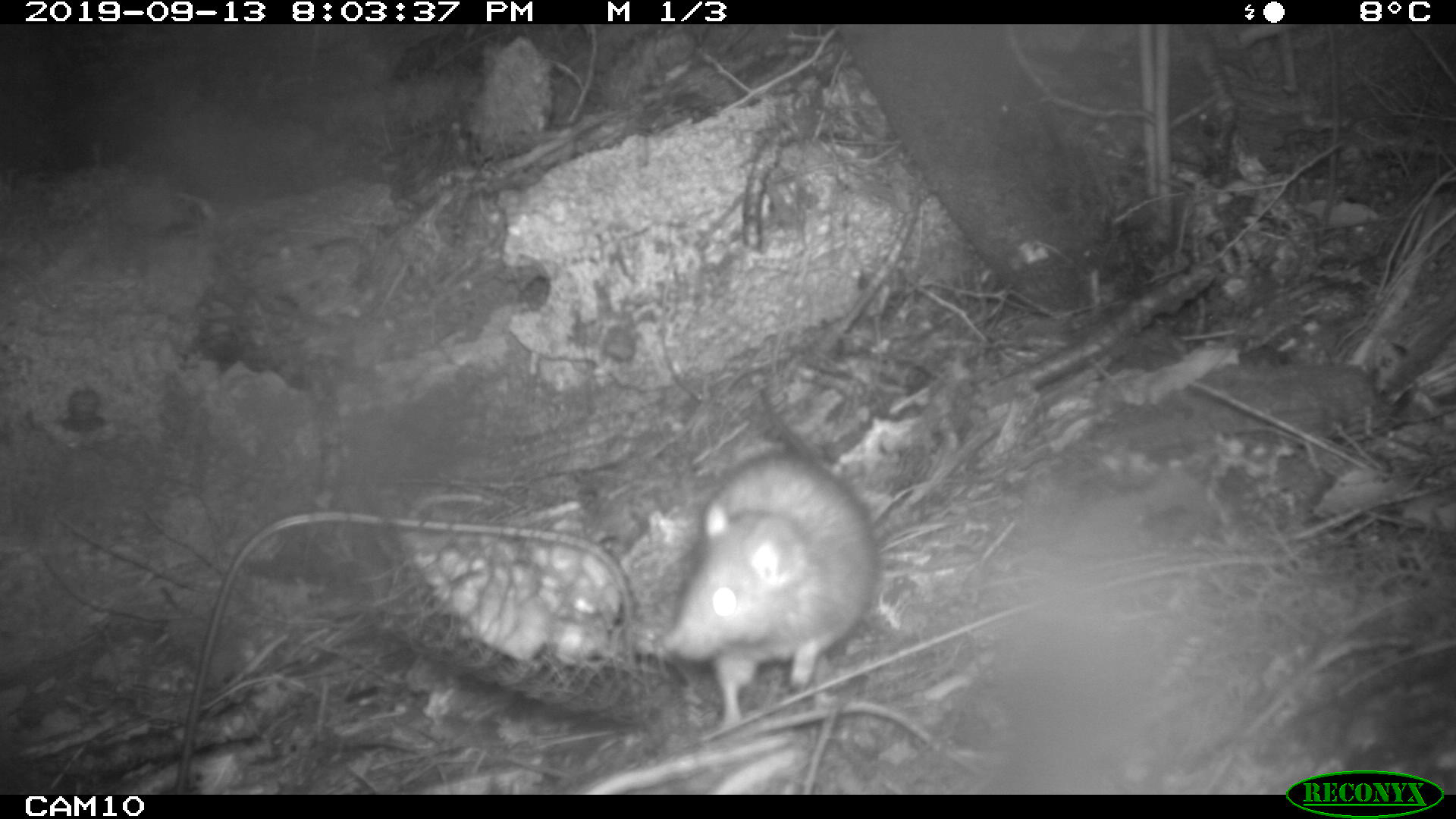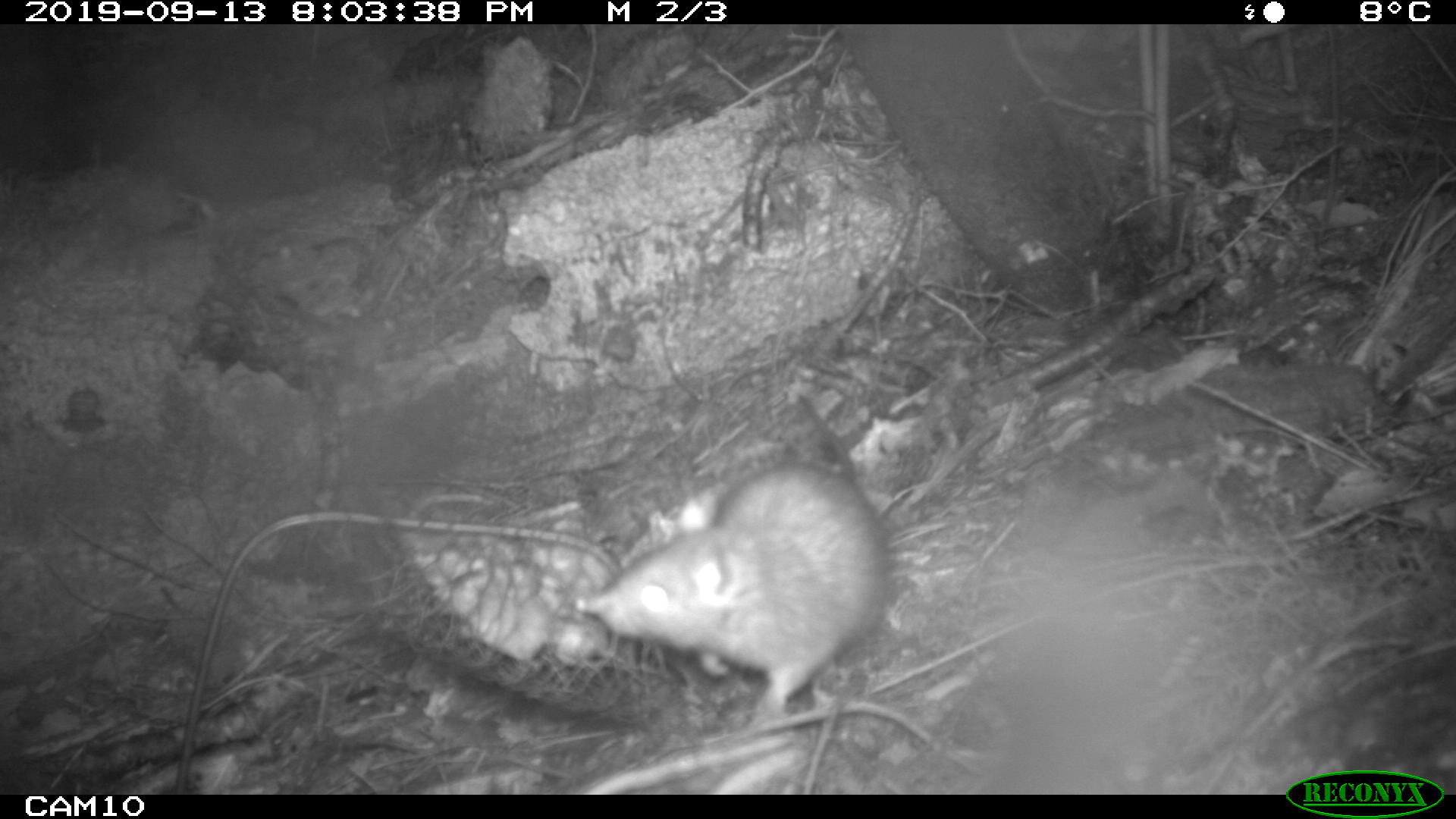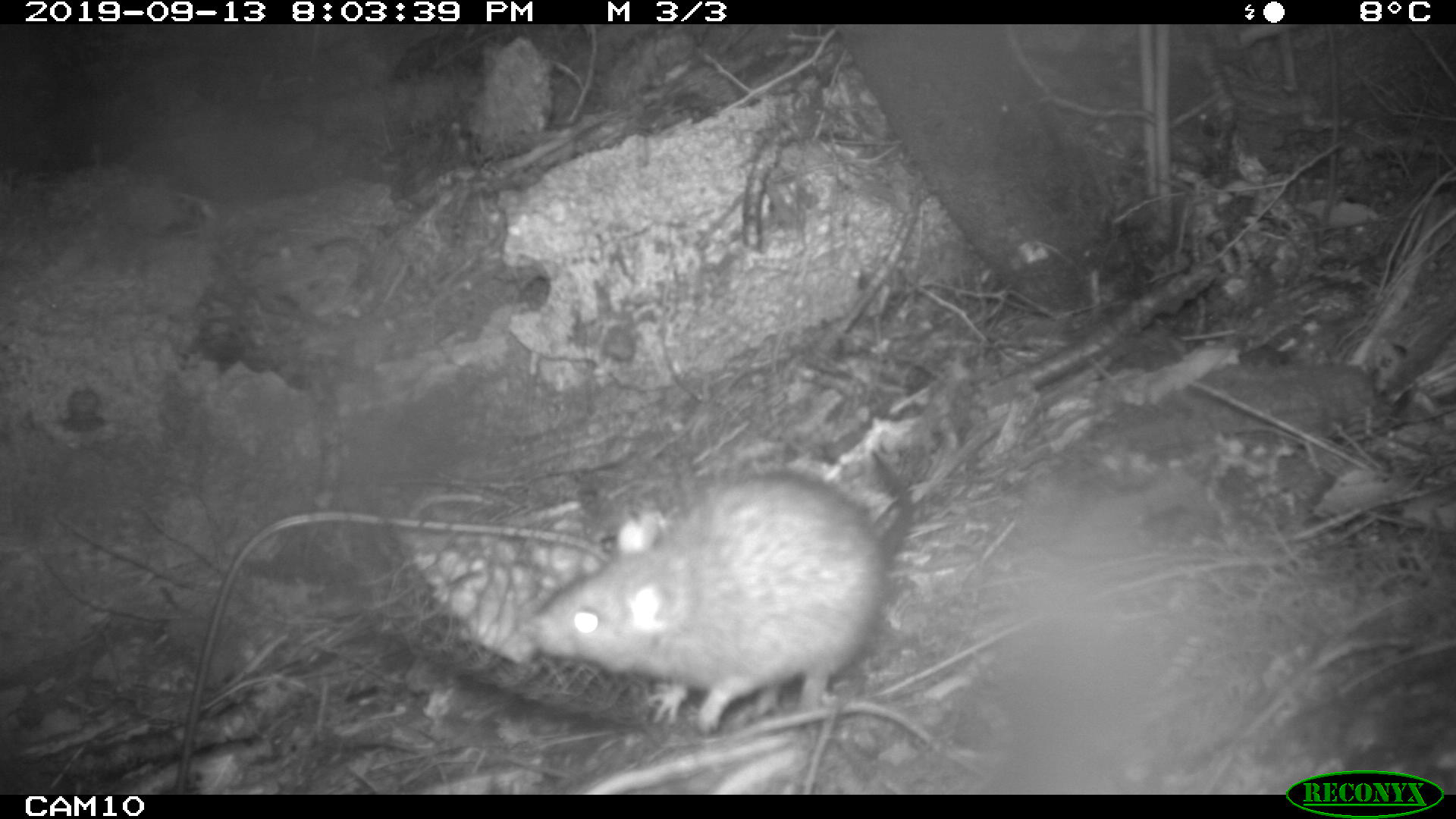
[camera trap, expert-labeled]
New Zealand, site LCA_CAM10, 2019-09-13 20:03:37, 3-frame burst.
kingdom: Animalia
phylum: Chordata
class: Mammalia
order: Rodentia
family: Muridae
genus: Rattus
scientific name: Rattus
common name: rat